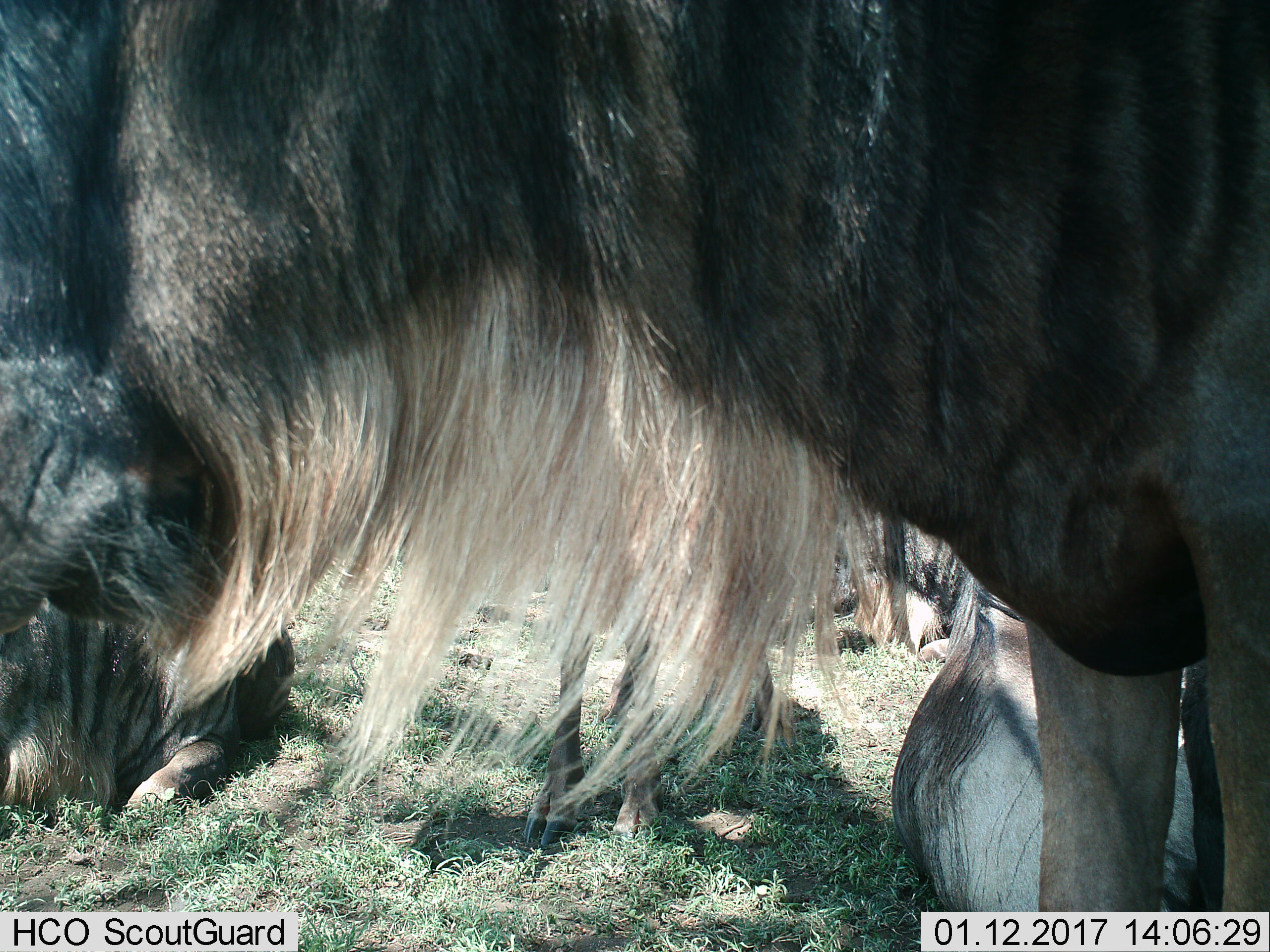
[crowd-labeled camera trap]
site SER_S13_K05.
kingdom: Animalia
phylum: Chordata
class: Mammalia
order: Artiodactyla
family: Bovidae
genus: Connochaetes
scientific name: Connochaetes taurinus taurinus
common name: blue wildebeest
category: wildebeestblue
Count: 5.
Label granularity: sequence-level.